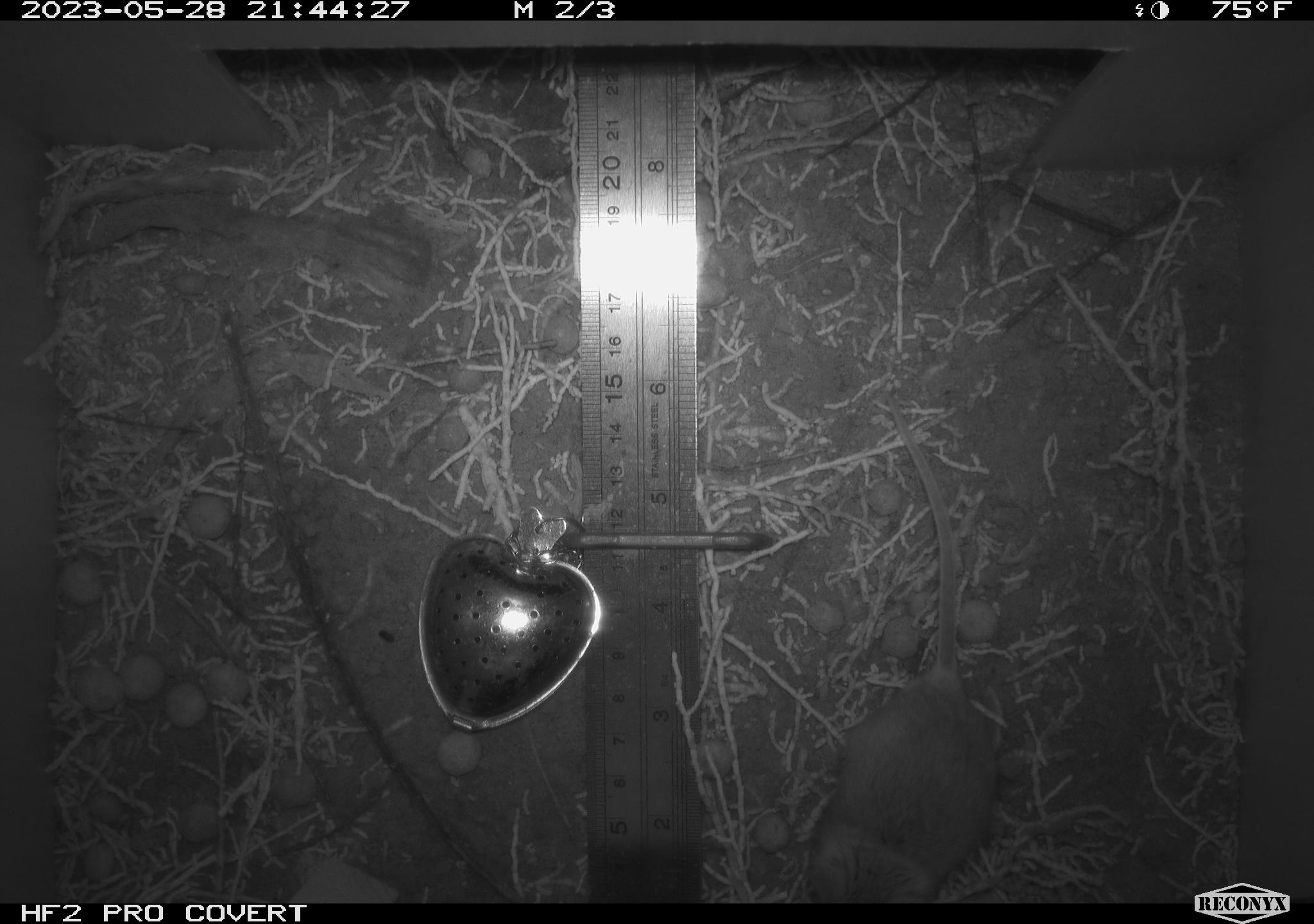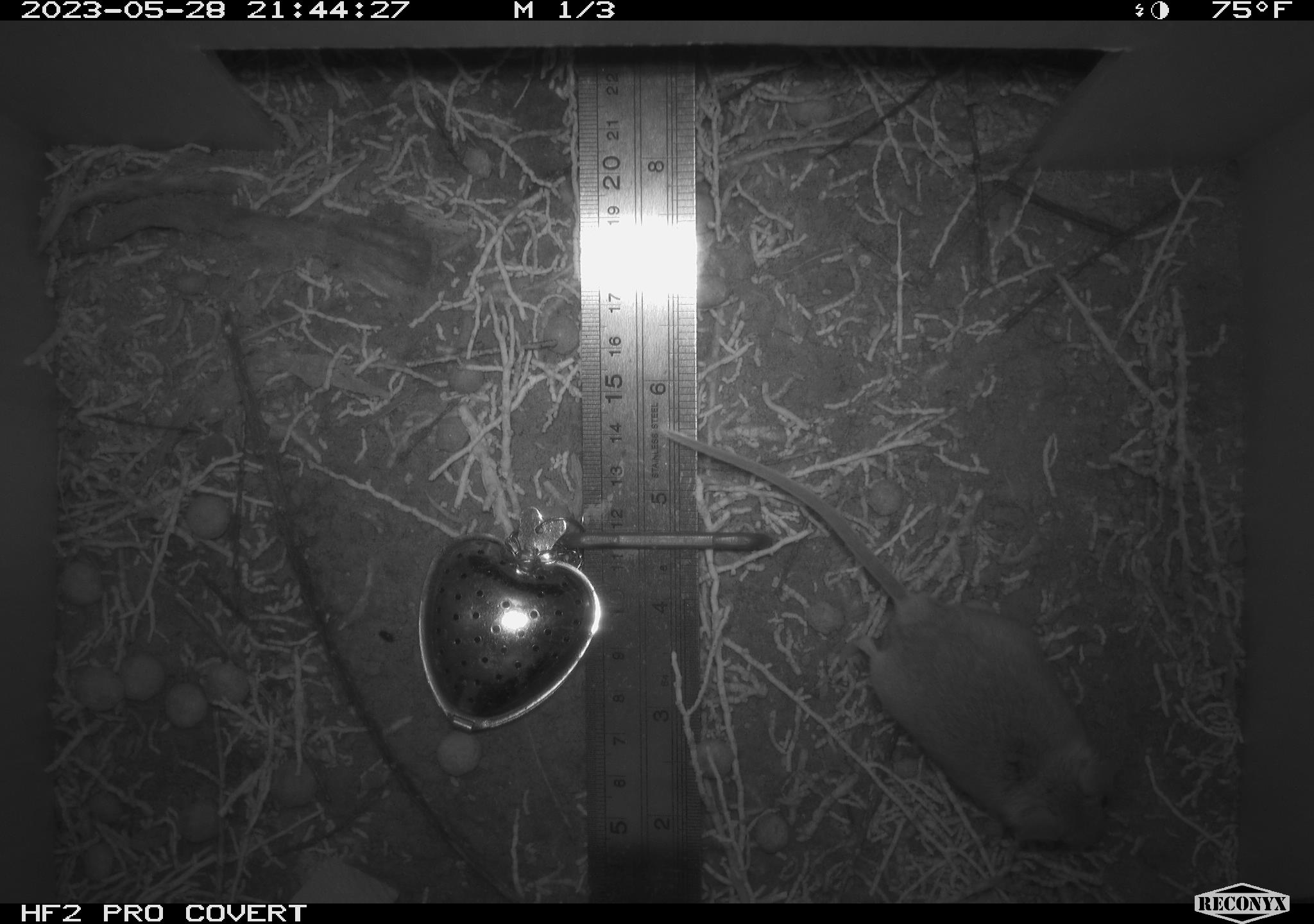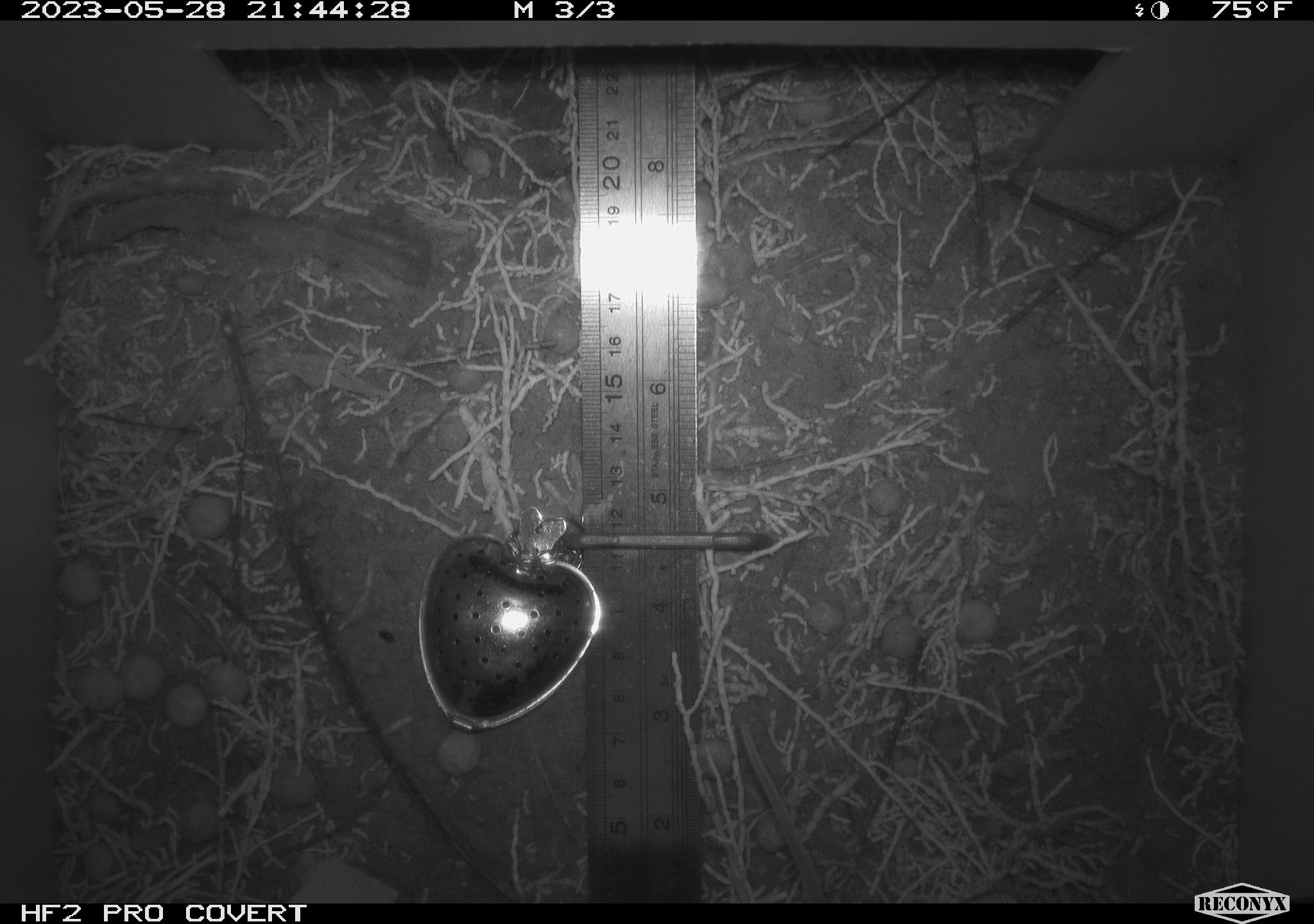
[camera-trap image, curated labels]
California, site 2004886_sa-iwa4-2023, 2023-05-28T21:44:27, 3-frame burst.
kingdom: Animalia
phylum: Chordata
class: Mammalia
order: Rodentia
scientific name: Rodentia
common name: mouse species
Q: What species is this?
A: Mouse species (Rodentia).